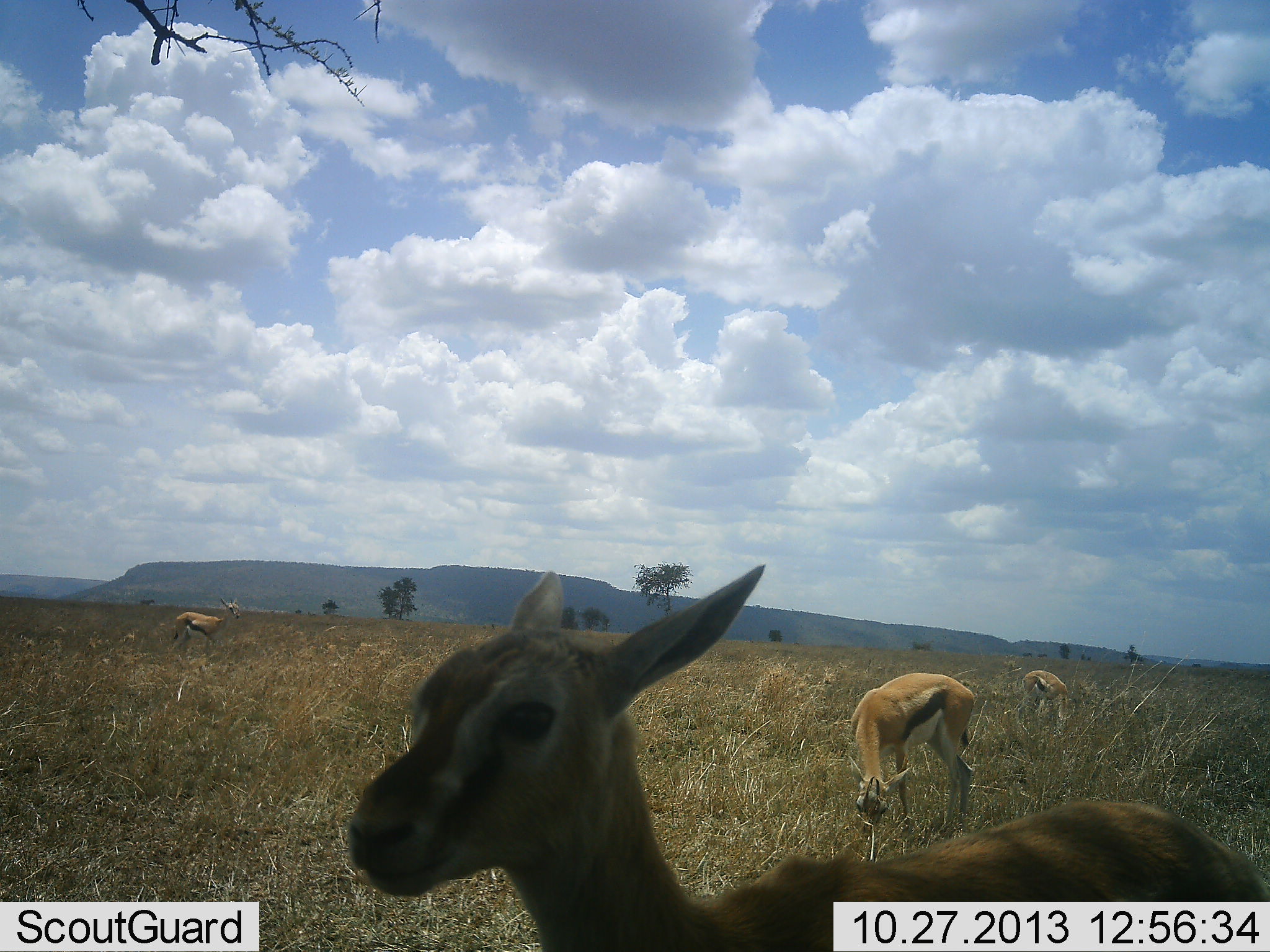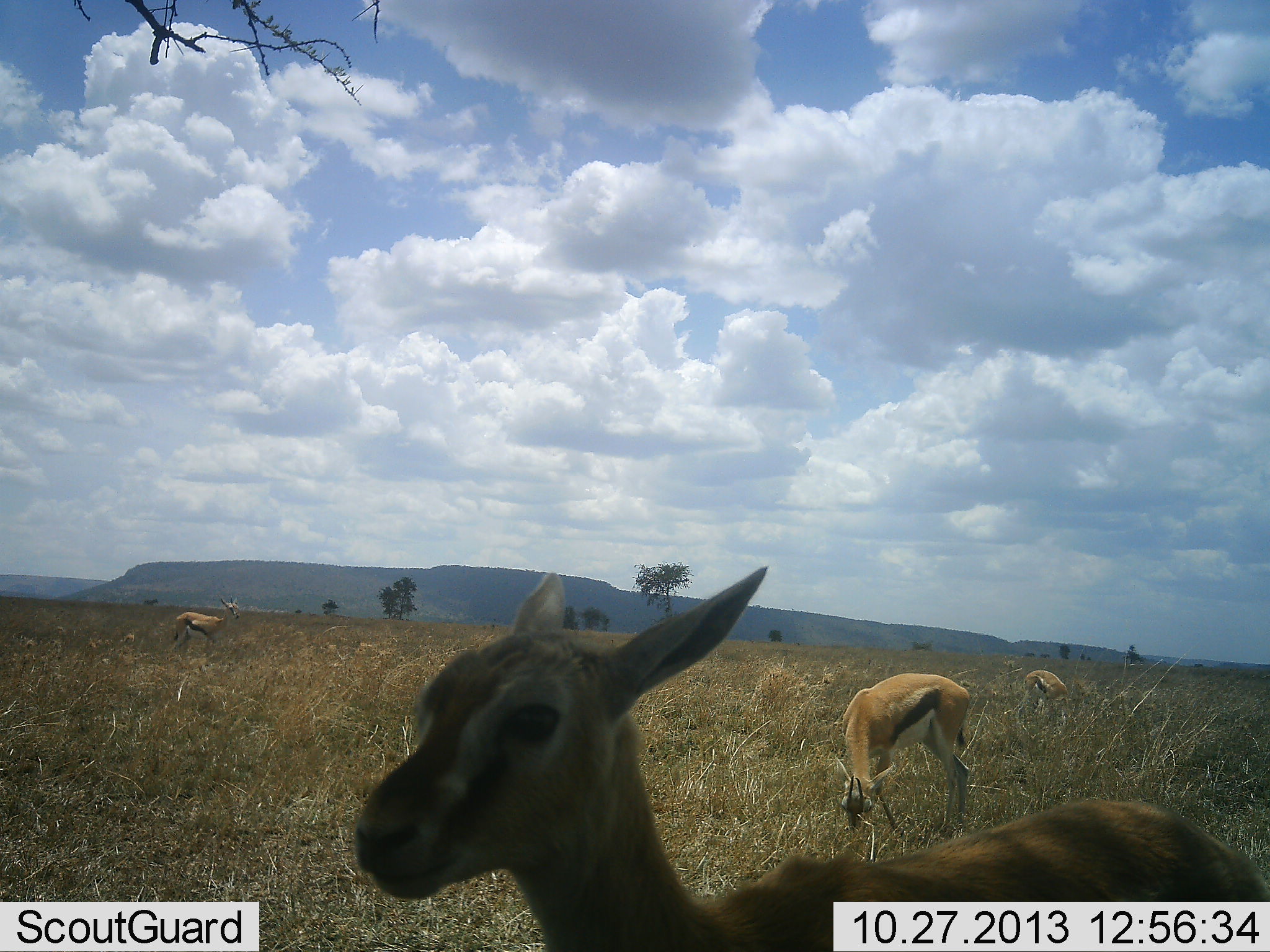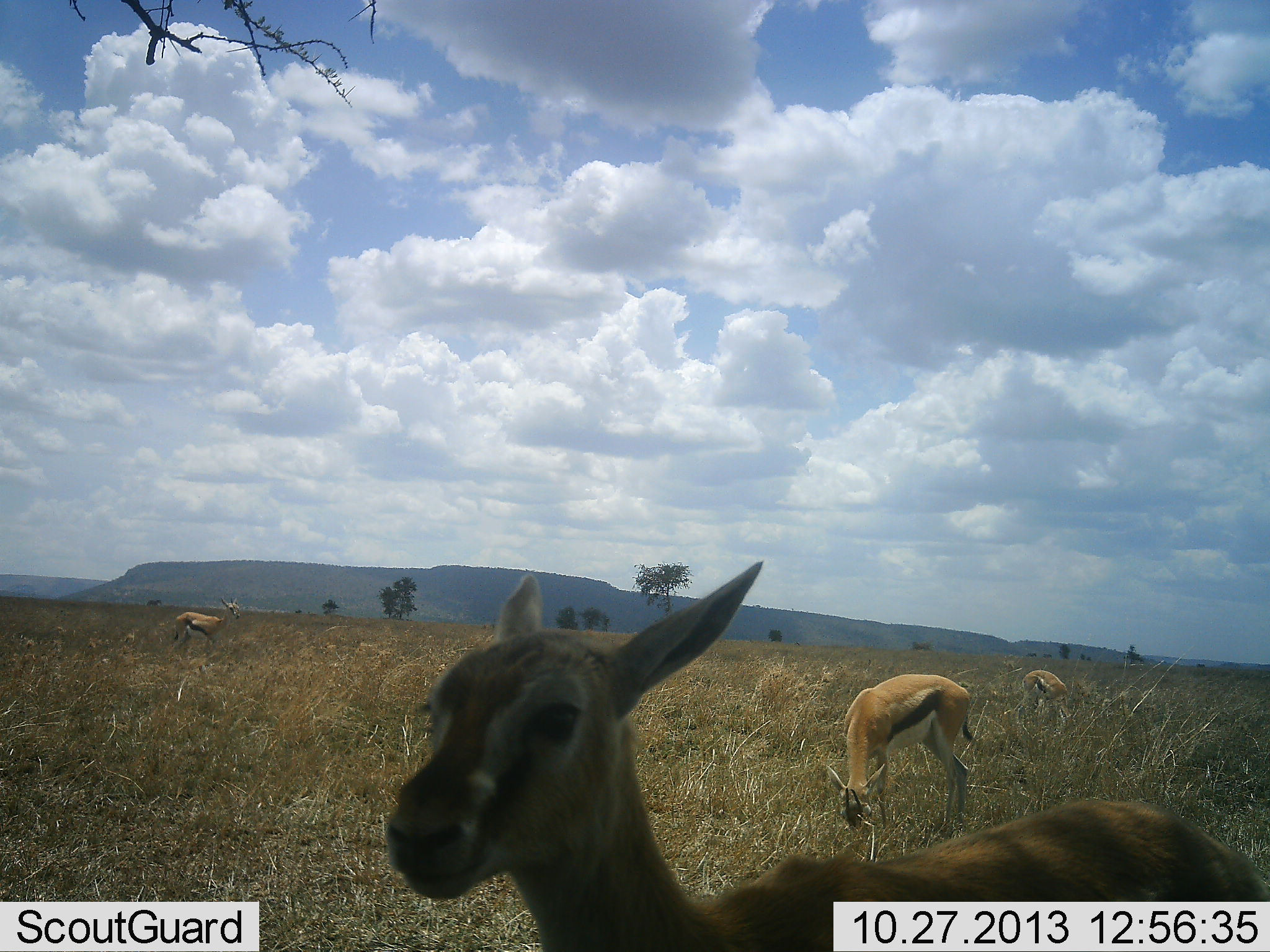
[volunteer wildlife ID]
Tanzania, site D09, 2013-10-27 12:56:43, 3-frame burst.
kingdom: Animalia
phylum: Chordata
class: Mammalia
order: Artiodactyla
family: Bovidae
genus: Eudorcas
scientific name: Eudorcas thomsonii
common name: thomson's gazelle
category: gazellethomsons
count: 4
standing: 100%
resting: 0%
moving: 0%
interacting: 0%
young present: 0%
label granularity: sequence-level